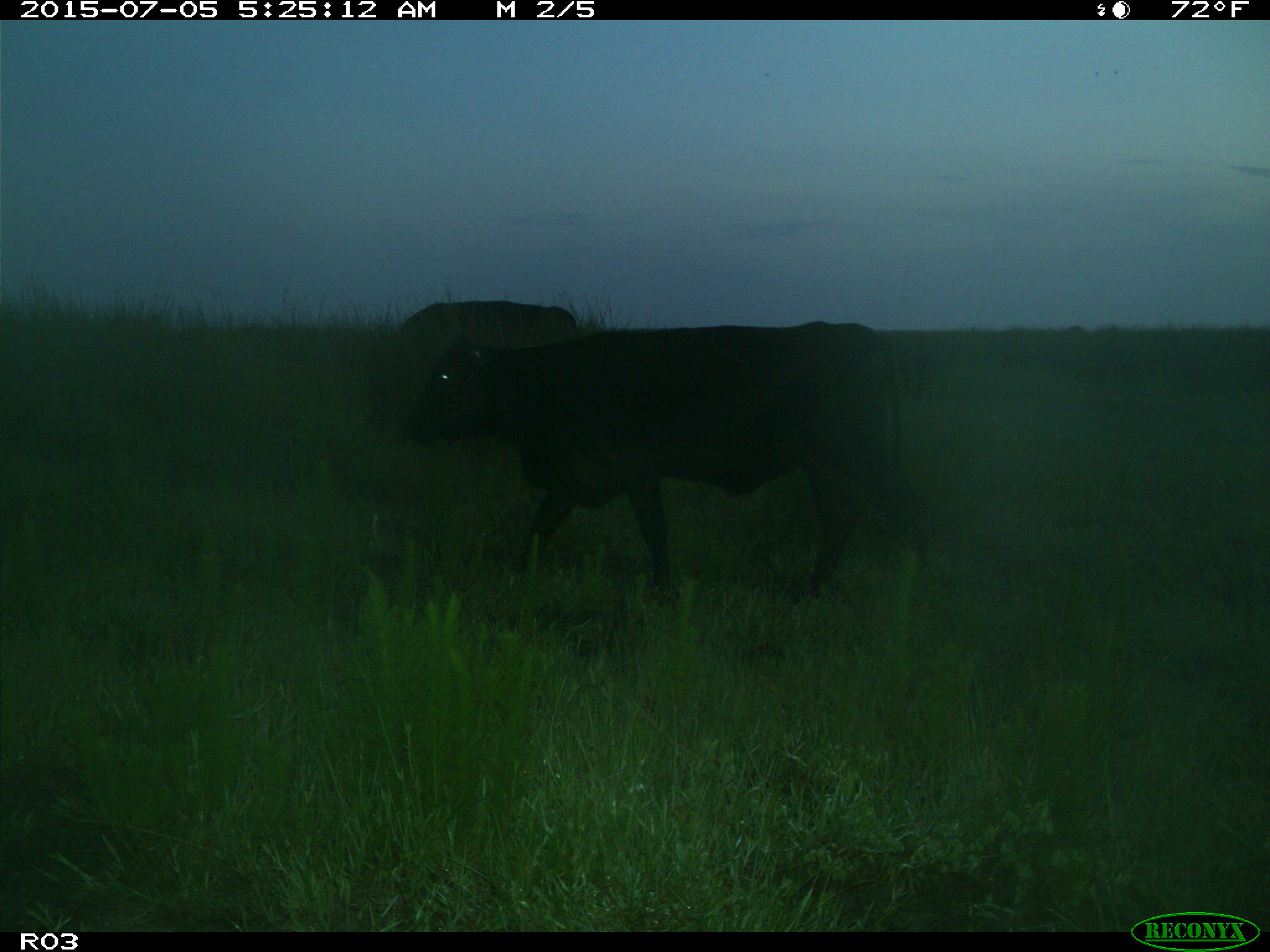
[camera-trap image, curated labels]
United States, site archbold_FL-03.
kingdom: Animalia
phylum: Chordata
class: Mammalia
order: Artiodactyla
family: Bovidae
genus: Bos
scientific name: Bos taurus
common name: domestic cow